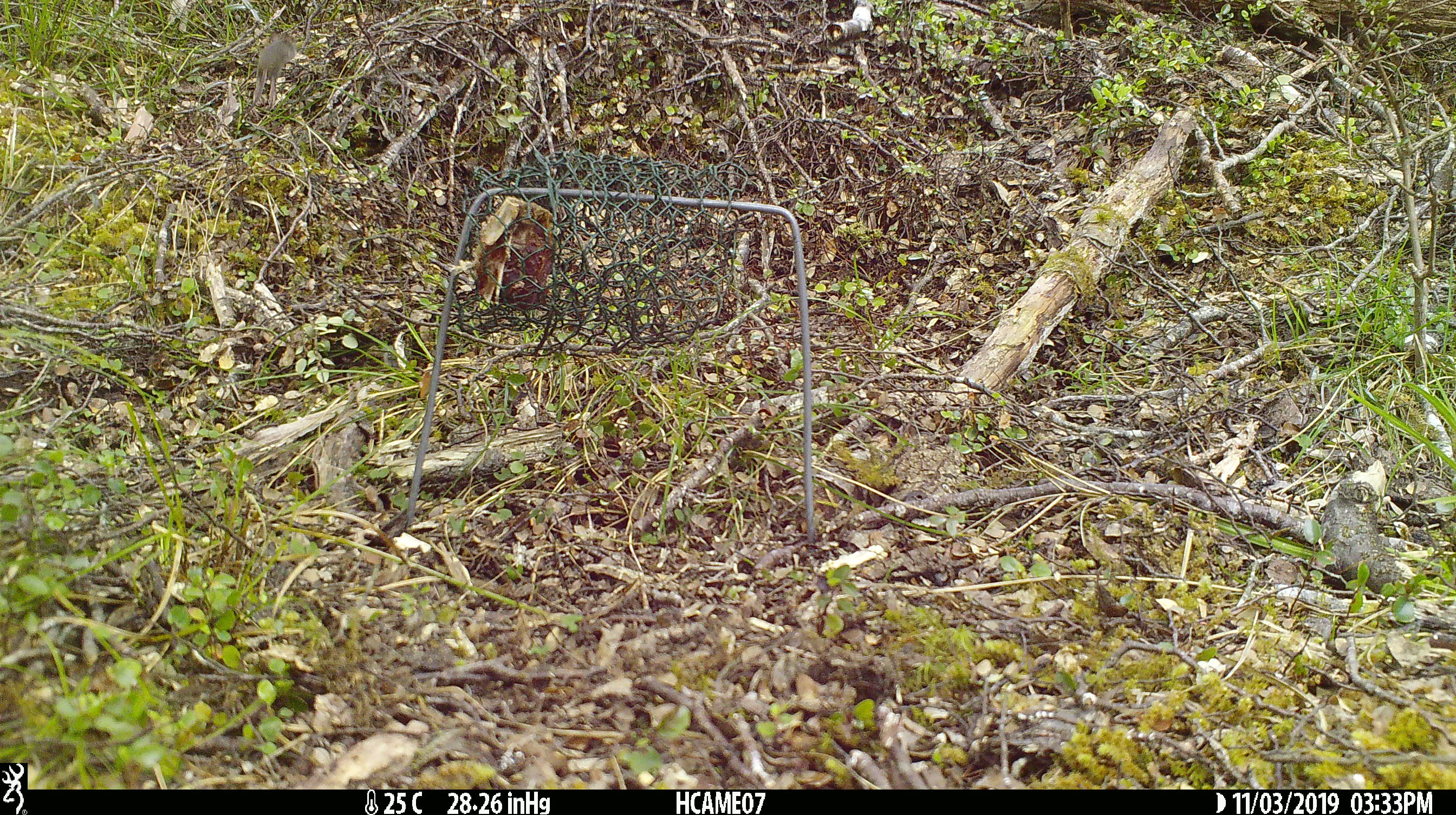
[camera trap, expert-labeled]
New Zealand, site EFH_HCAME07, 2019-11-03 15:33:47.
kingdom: Animalia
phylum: Chordata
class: Mammalia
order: Rodentia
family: Muridae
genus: Mus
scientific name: Mus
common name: mouse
Mouse (Mus).